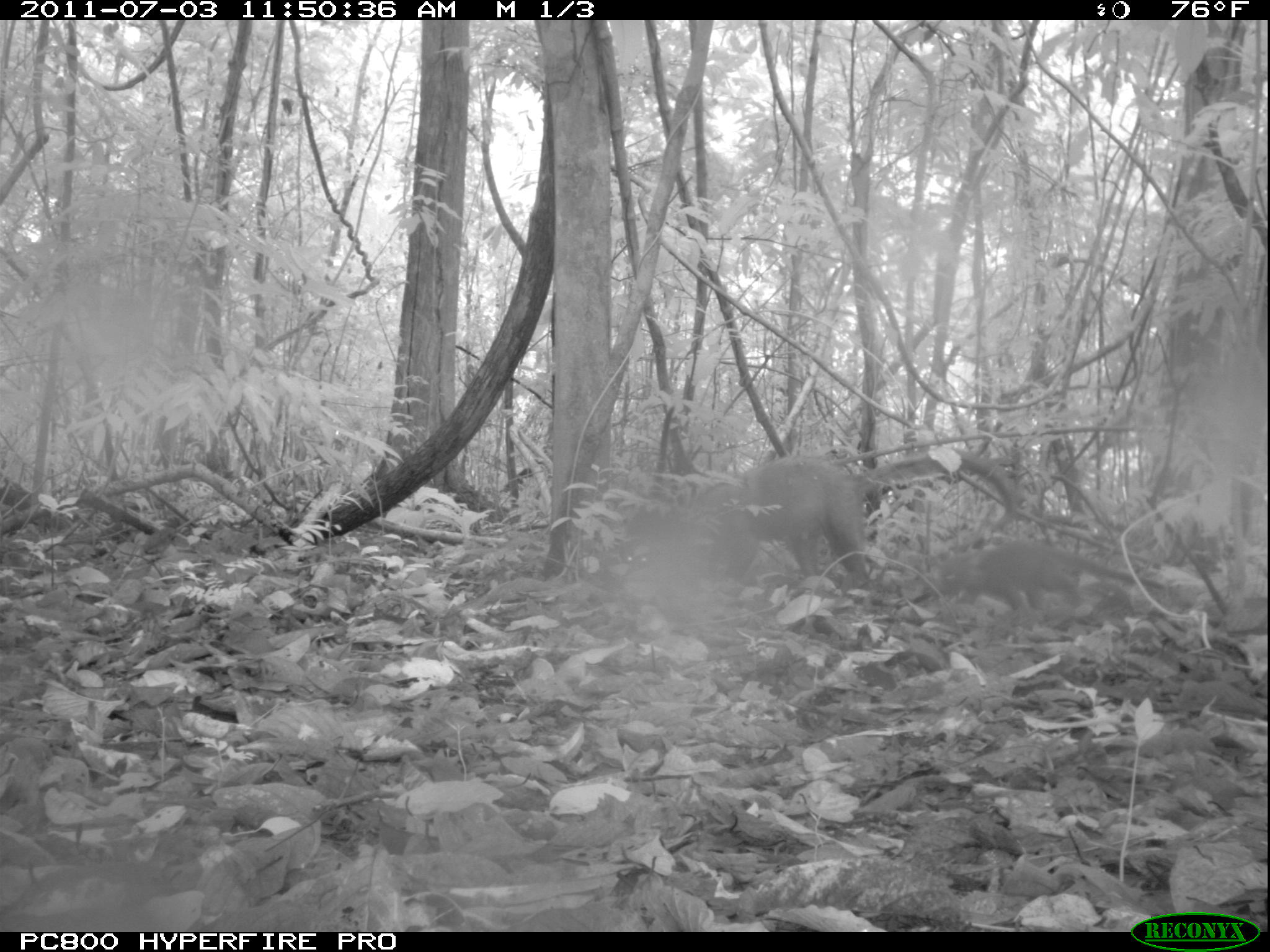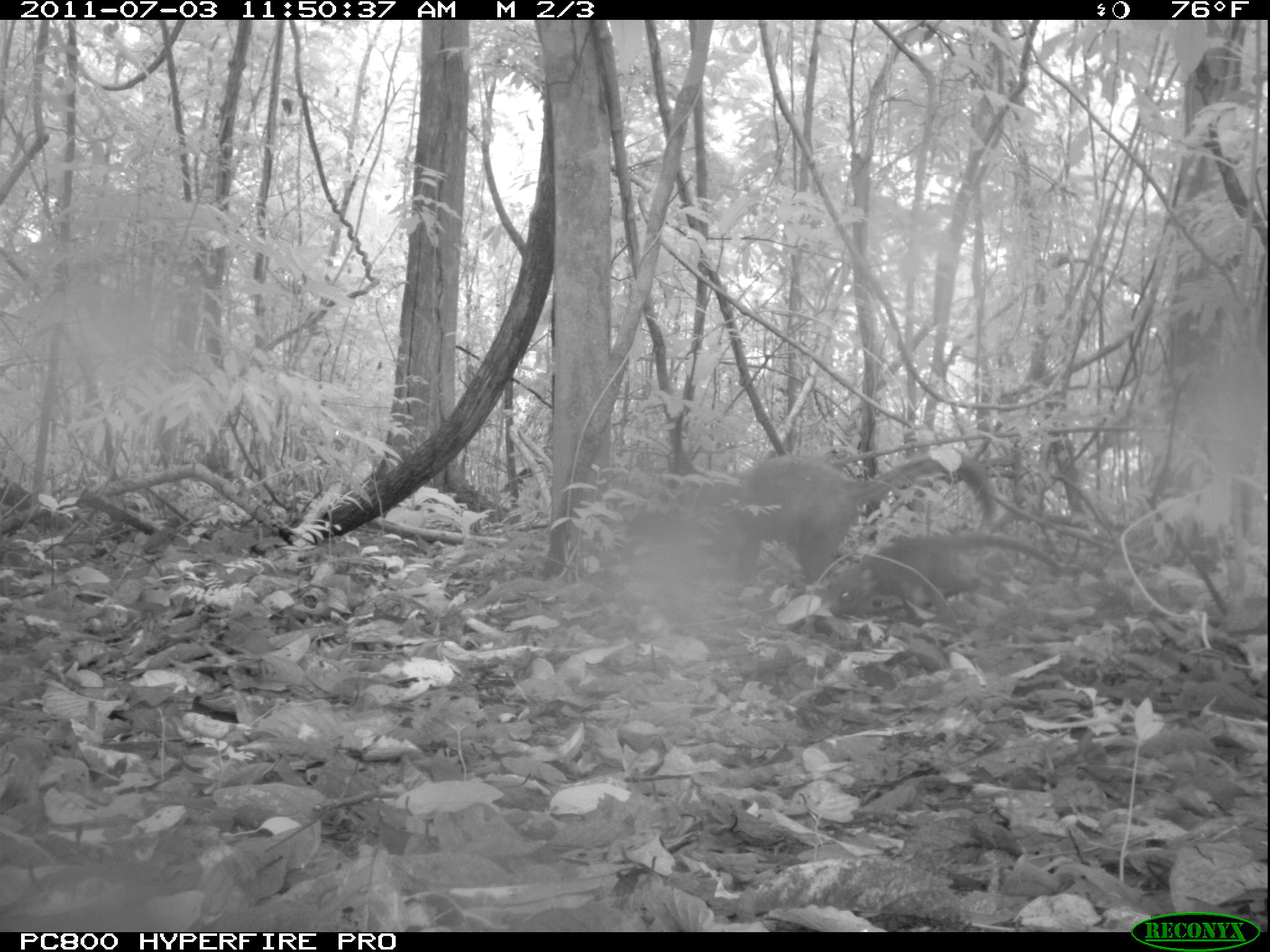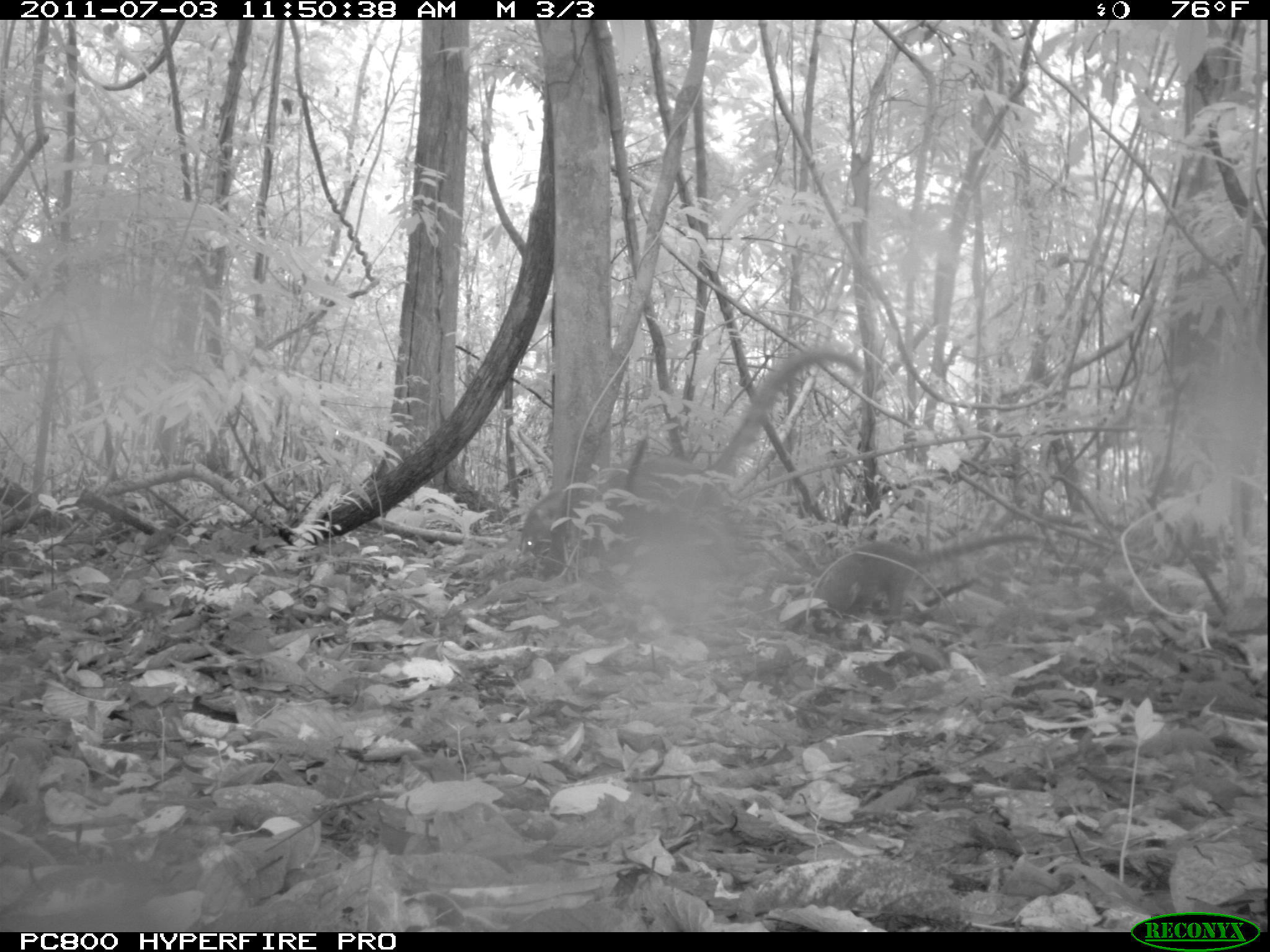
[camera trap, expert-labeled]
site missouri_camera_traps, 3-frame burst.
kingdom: Animalia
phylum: Chordata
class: Mammalia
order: Carnivora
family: Procyonidae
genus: Nasua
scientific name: Nasua narica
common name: white-nosed coati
White-nosed coati (Nasua narica). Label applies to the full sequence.